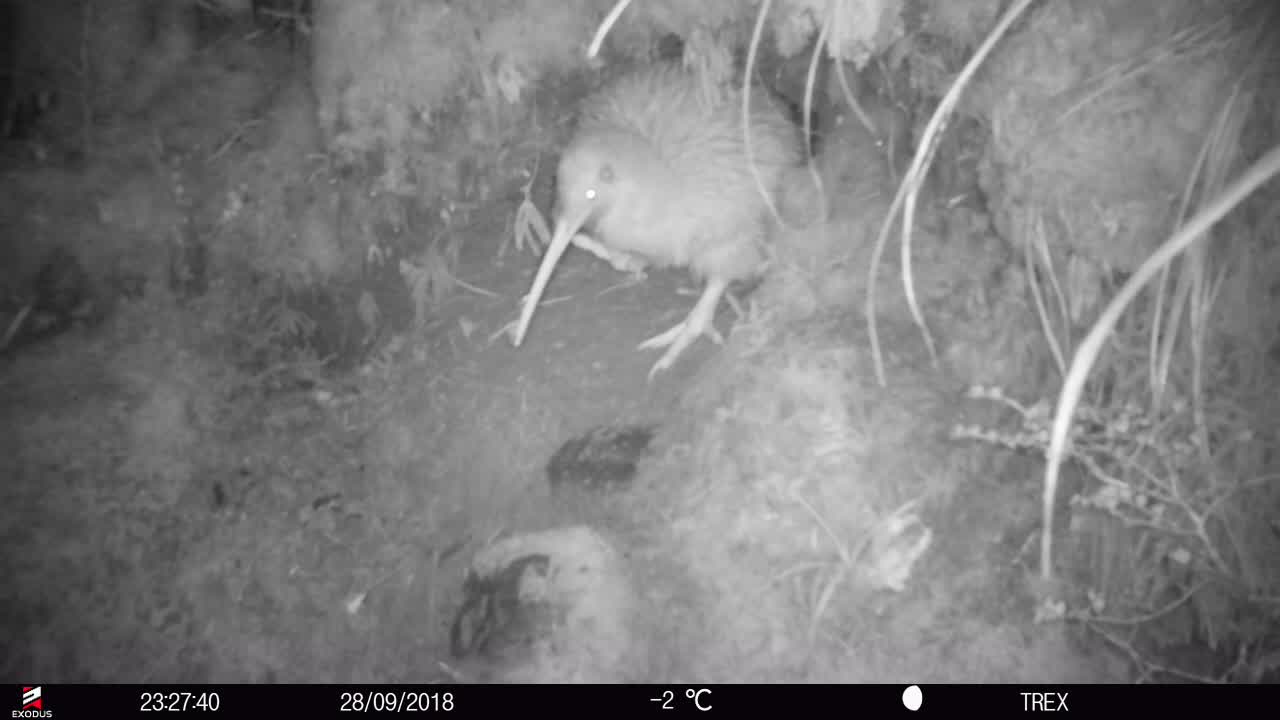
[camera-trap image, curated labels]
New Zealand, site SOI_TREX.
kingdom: Animalia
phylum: Chordata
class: Aves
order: Apterygiformes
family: Apterygidae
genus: Apteryx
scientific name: Apteryx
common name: kiwi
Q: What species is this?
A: Kiwi (Apteryx).